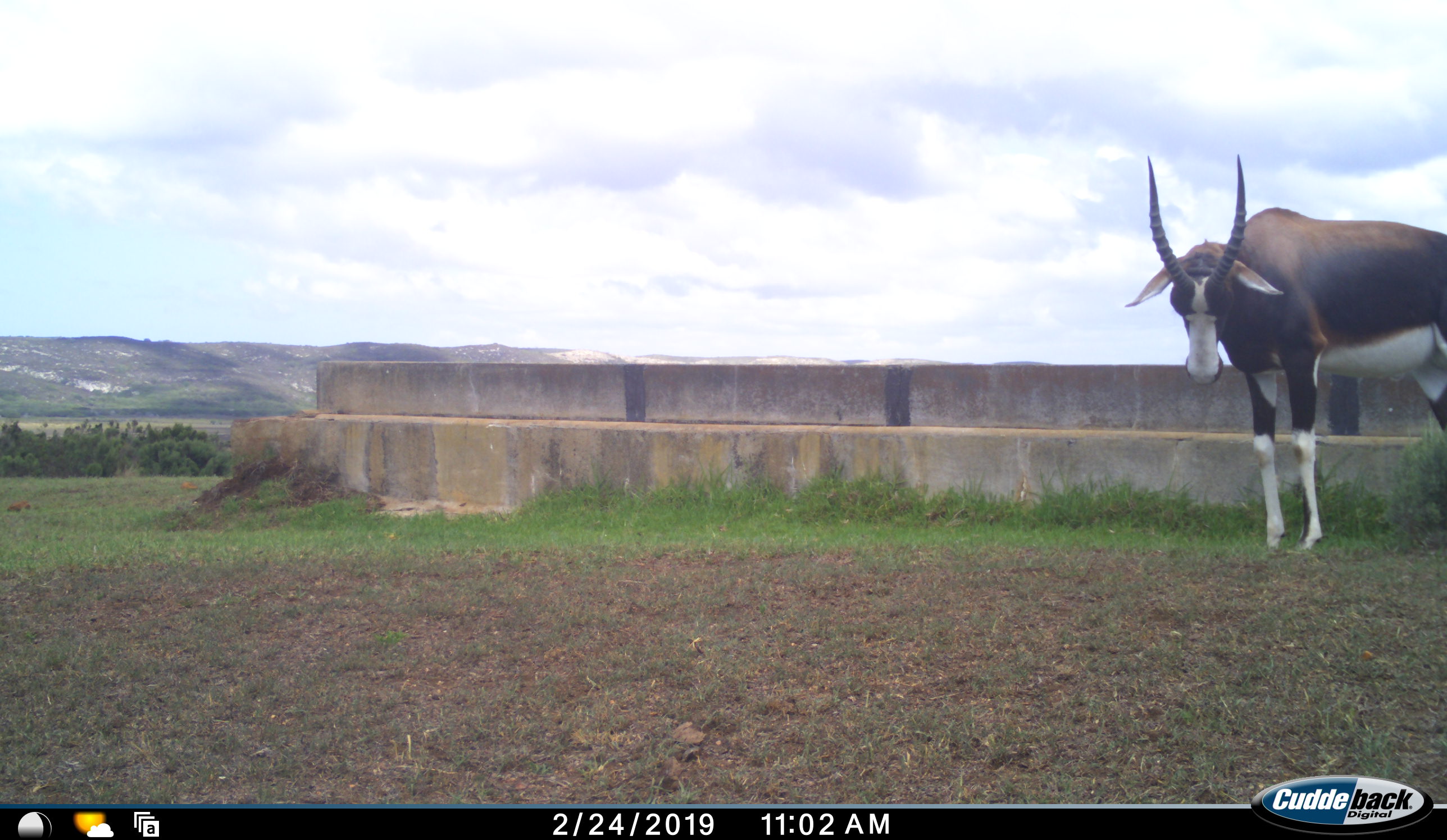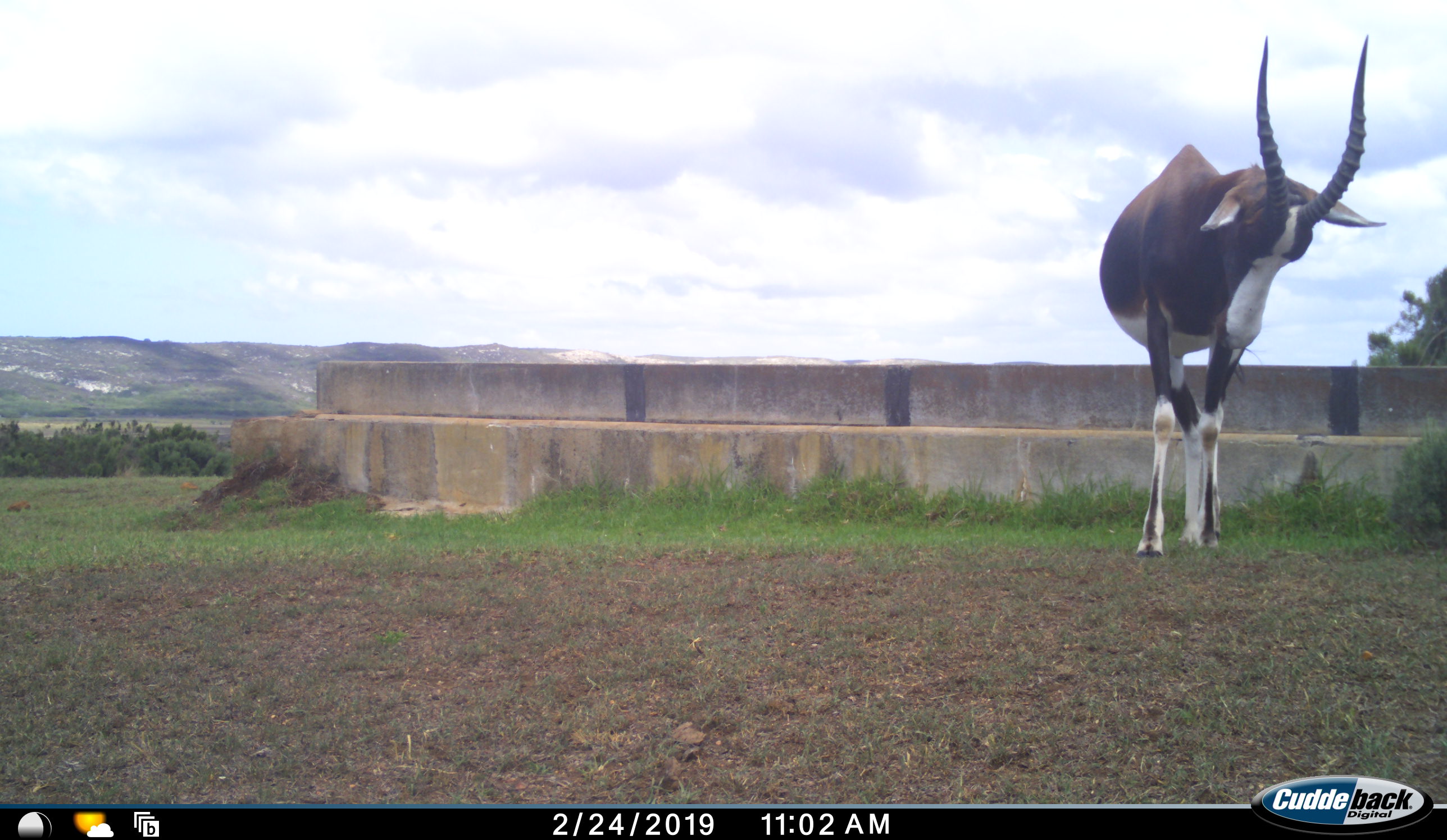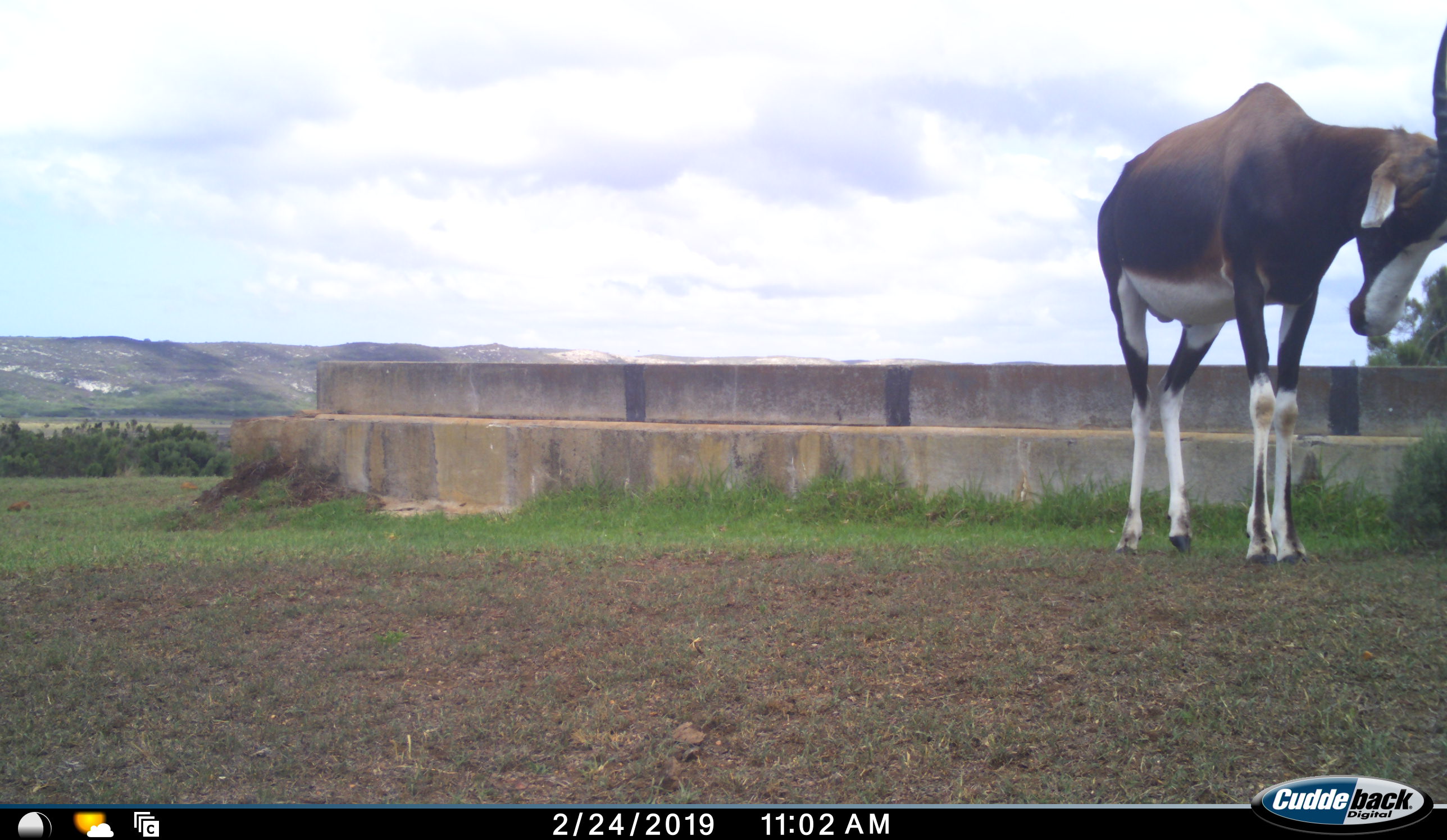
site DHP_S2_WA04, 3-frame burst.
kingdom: Animalia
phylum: Chordata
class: Mammalia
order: Artiodactyla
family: Bovidae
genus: Damaliscus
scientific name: Damaliscus pygargus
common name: bontebok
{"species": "bontebok (Damaliscus pygargus)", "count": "1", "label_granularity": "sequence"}